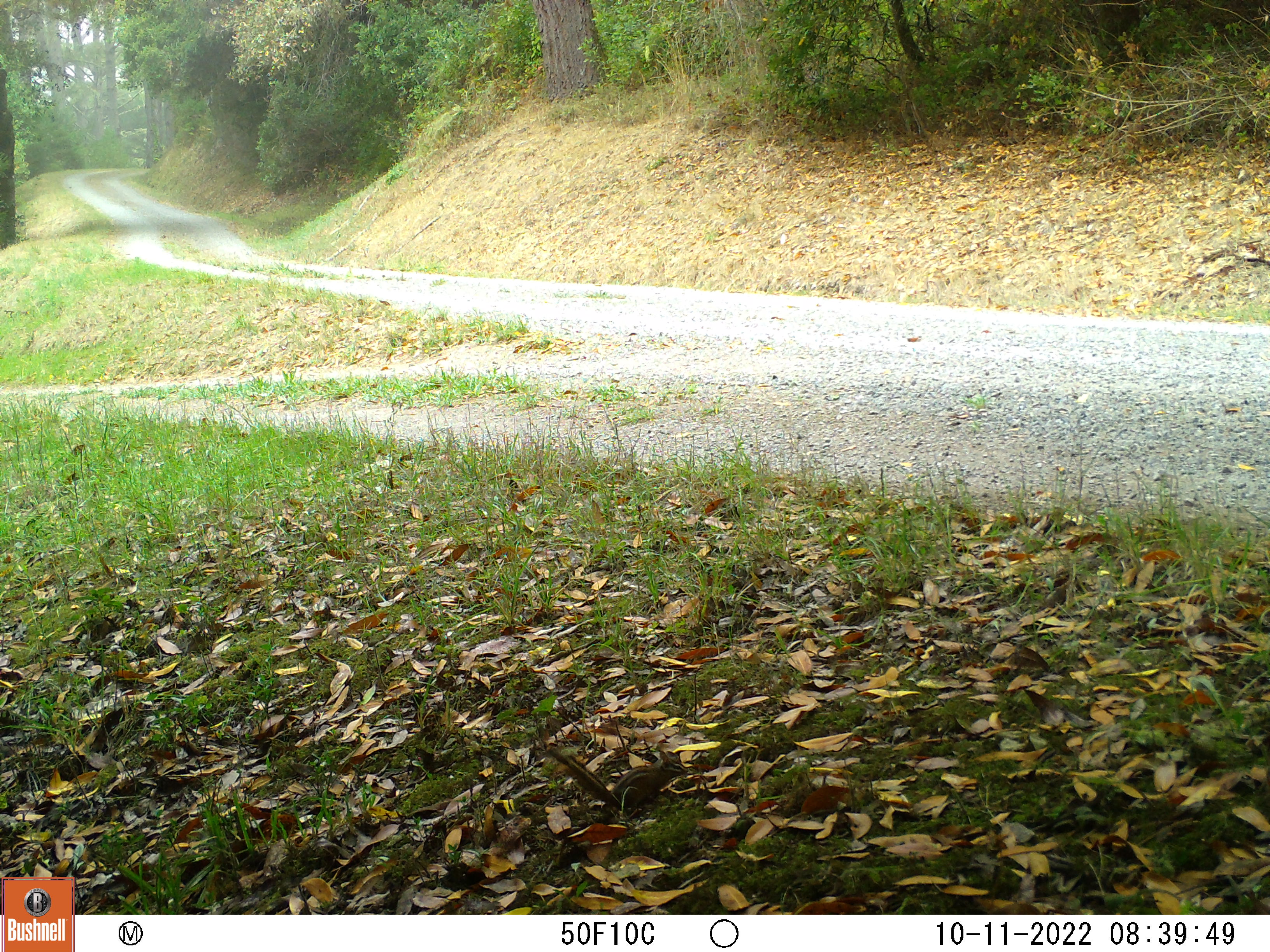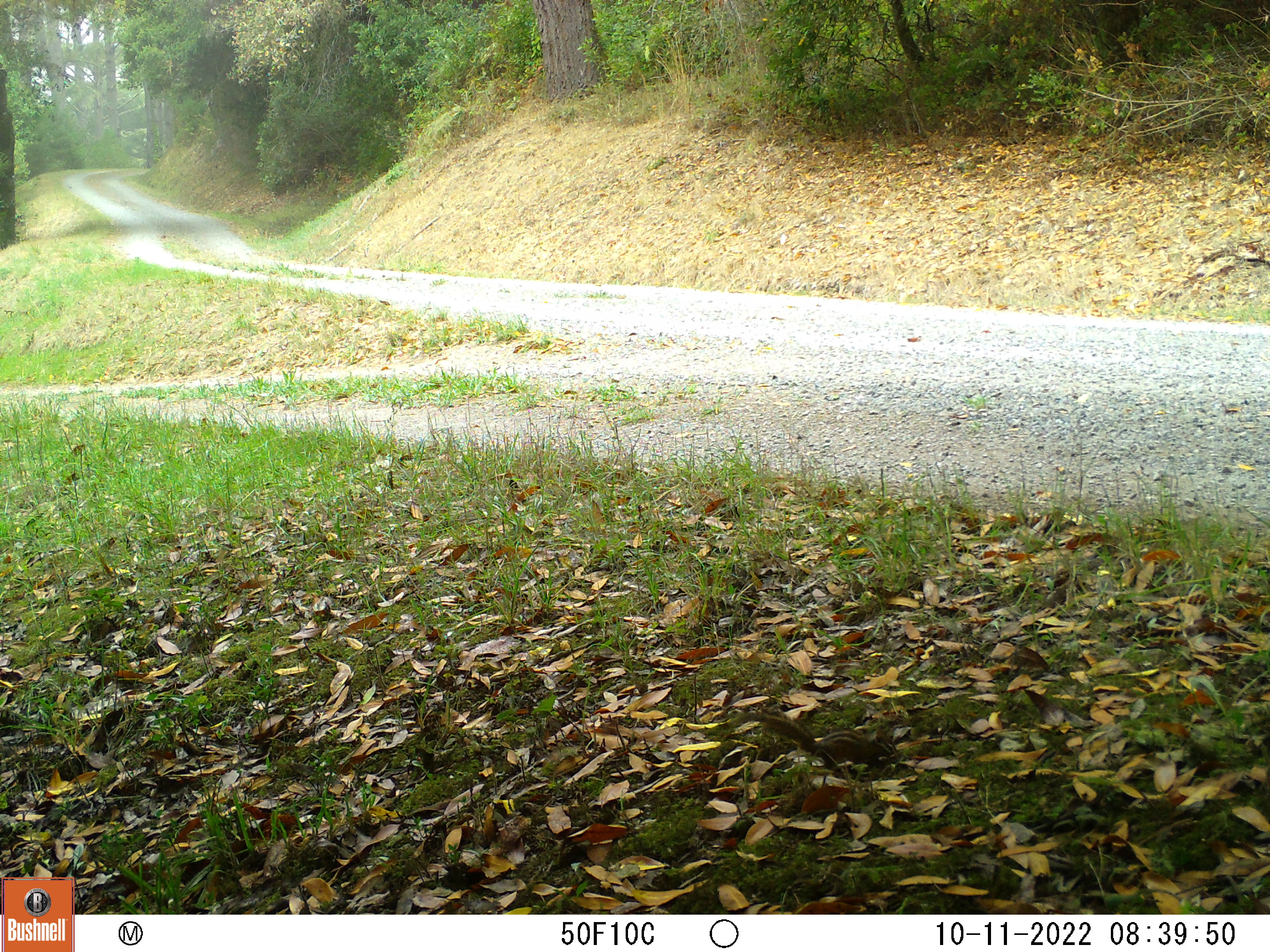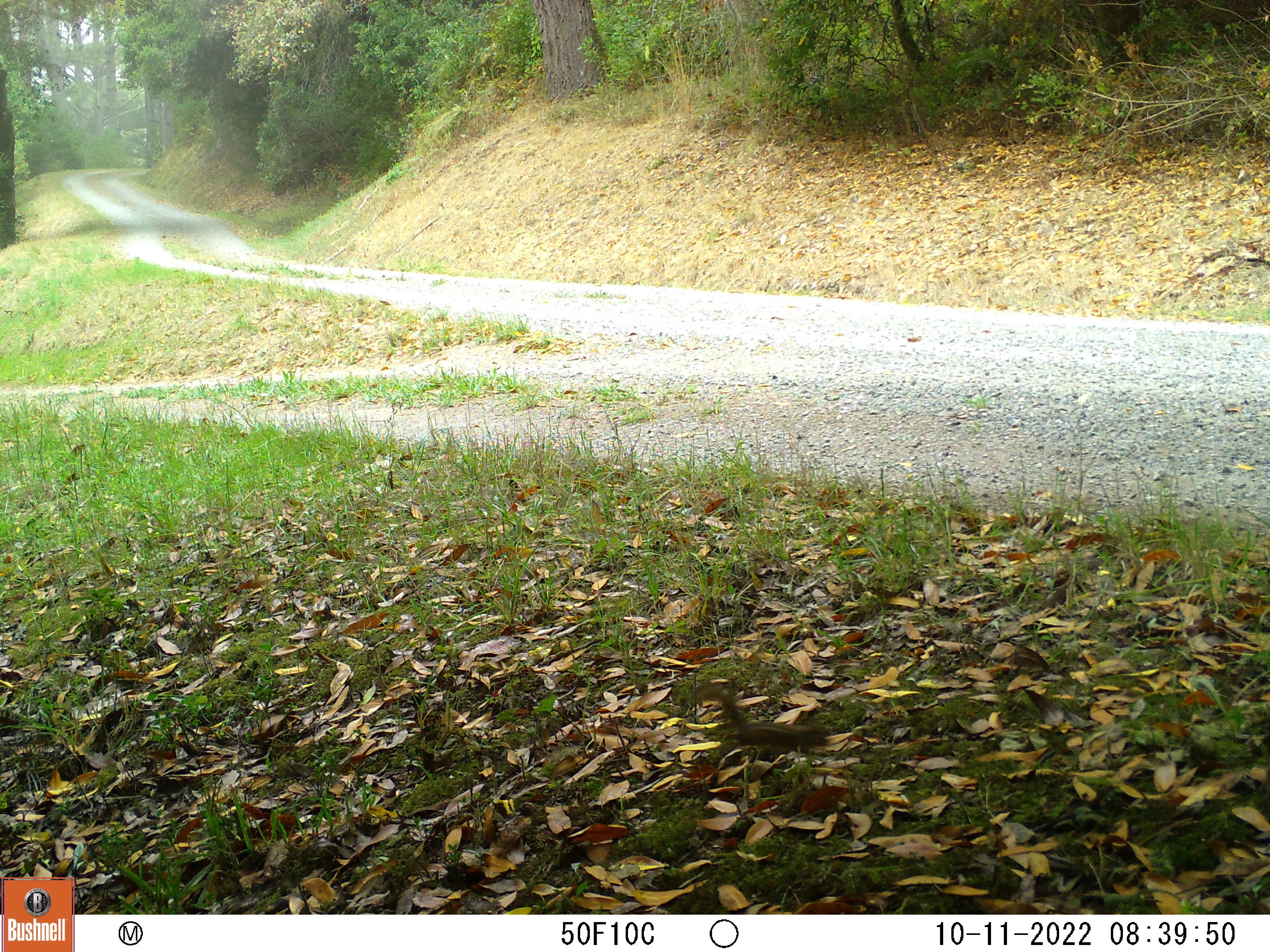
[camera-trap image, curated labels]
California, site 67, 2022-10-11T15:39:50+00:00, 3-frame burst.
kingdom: Animalia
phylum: Chordata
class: Mammalia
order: Rodentia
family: Sciuridae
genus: Neotamias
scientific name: Neotamias merriami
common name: merriam's chipmunk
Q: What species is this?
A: Merriam's chipmunk (Neotamias merriami).